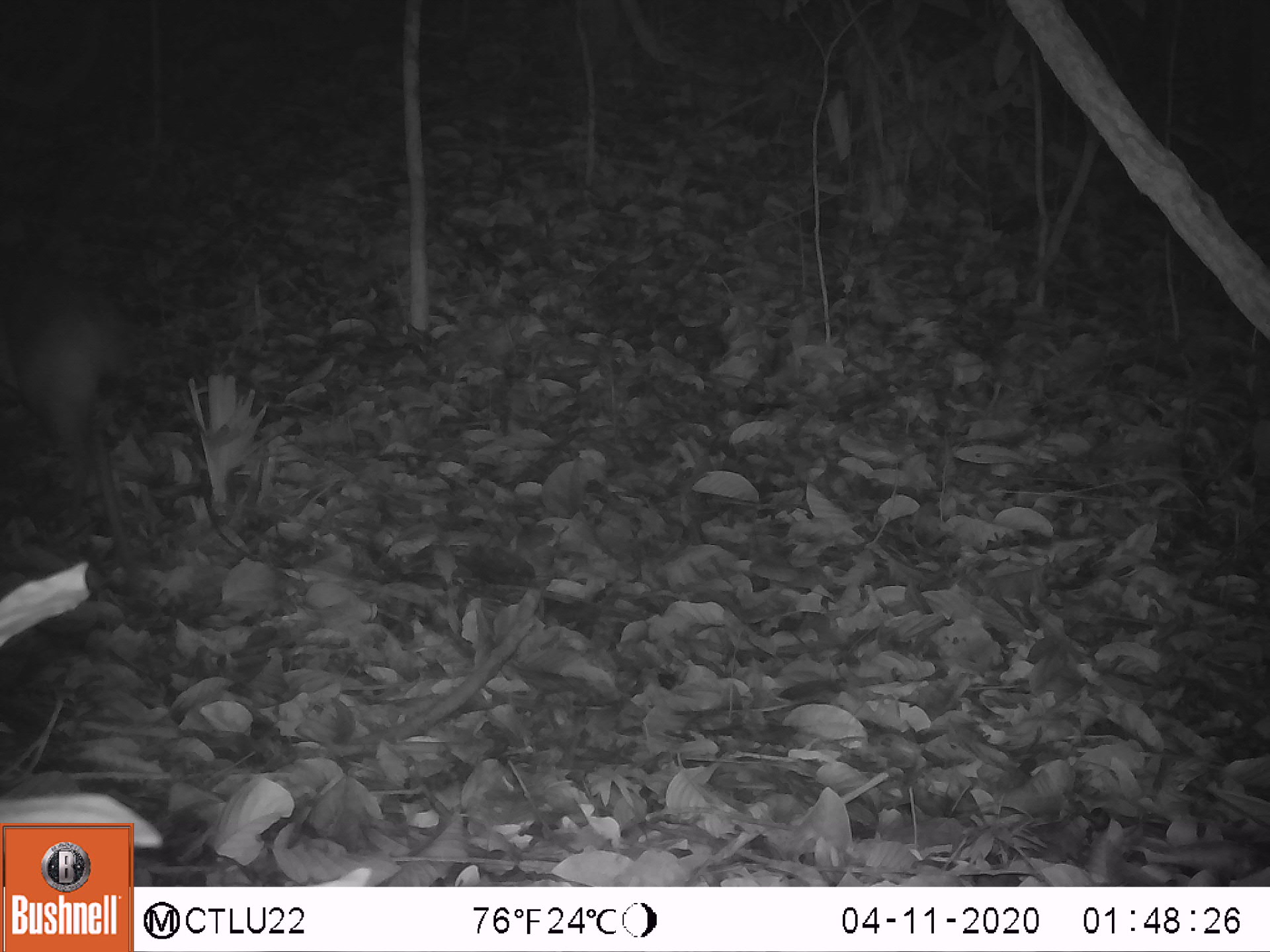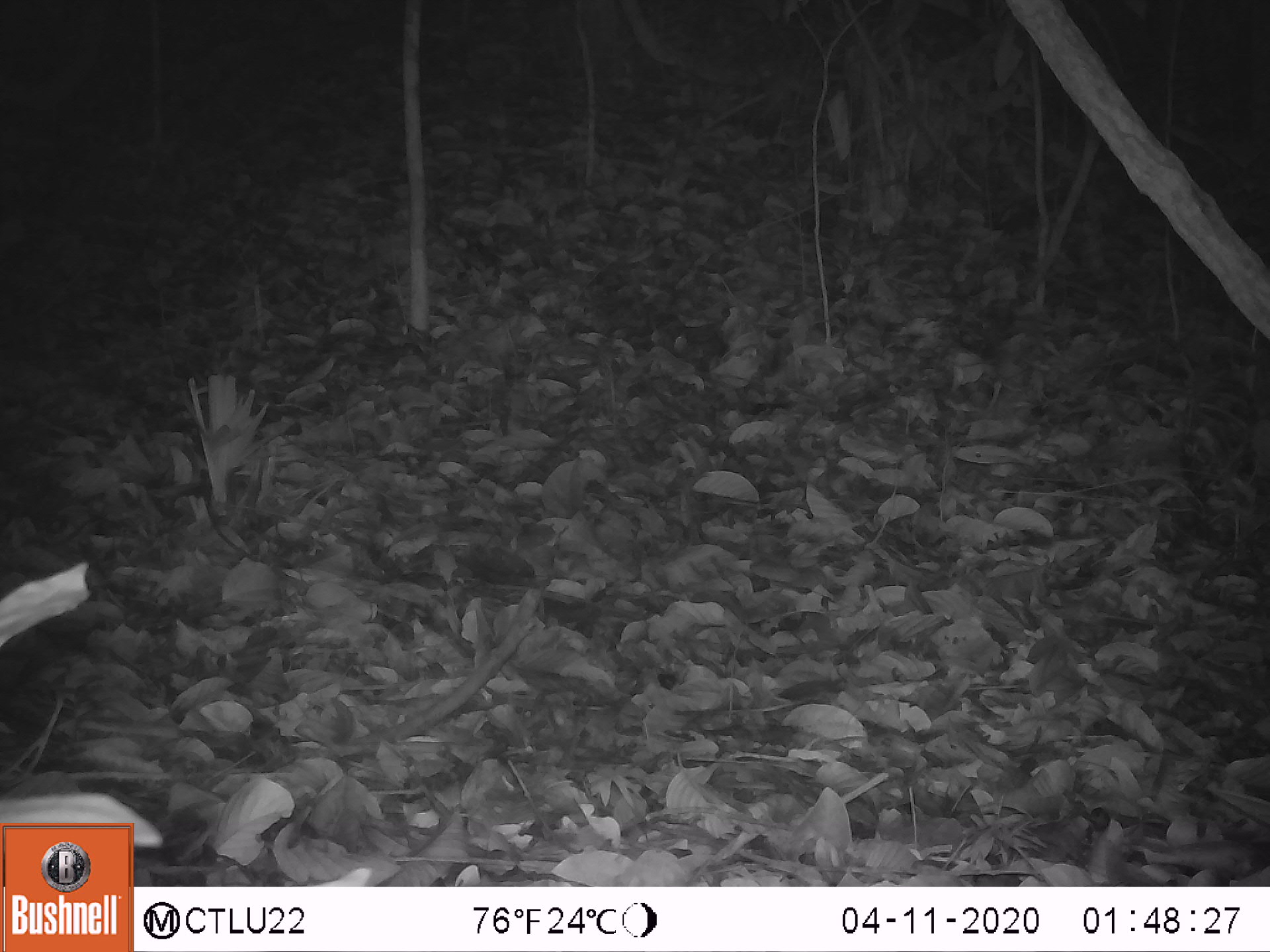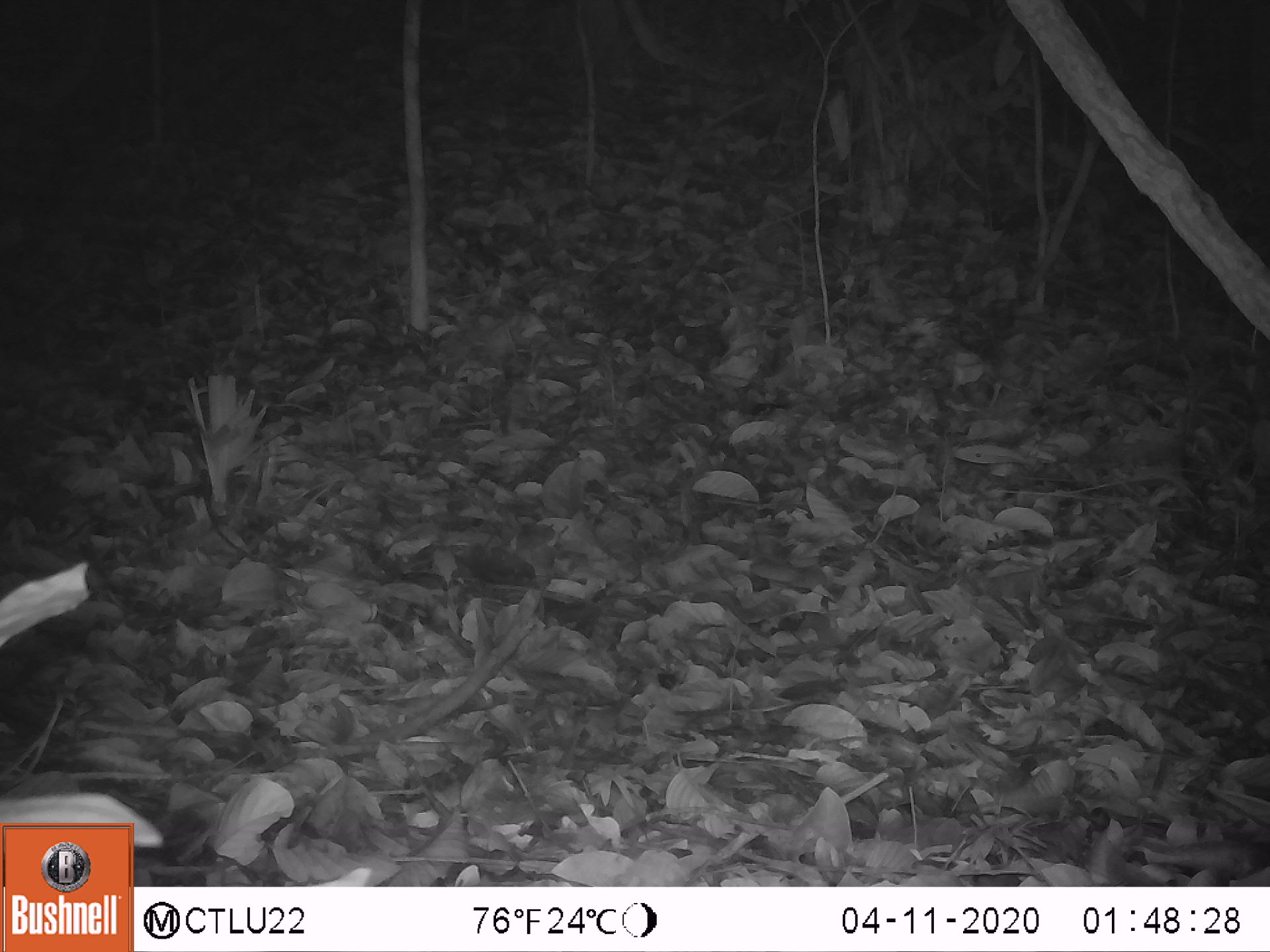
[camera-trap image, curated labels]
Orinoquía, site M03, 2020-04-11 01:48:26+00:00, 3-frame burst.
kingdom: Animalia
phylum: Chordata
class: Mammalia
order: Artiodactyla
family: Cervidae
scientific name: Cervidae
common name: deer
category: unknown cervid